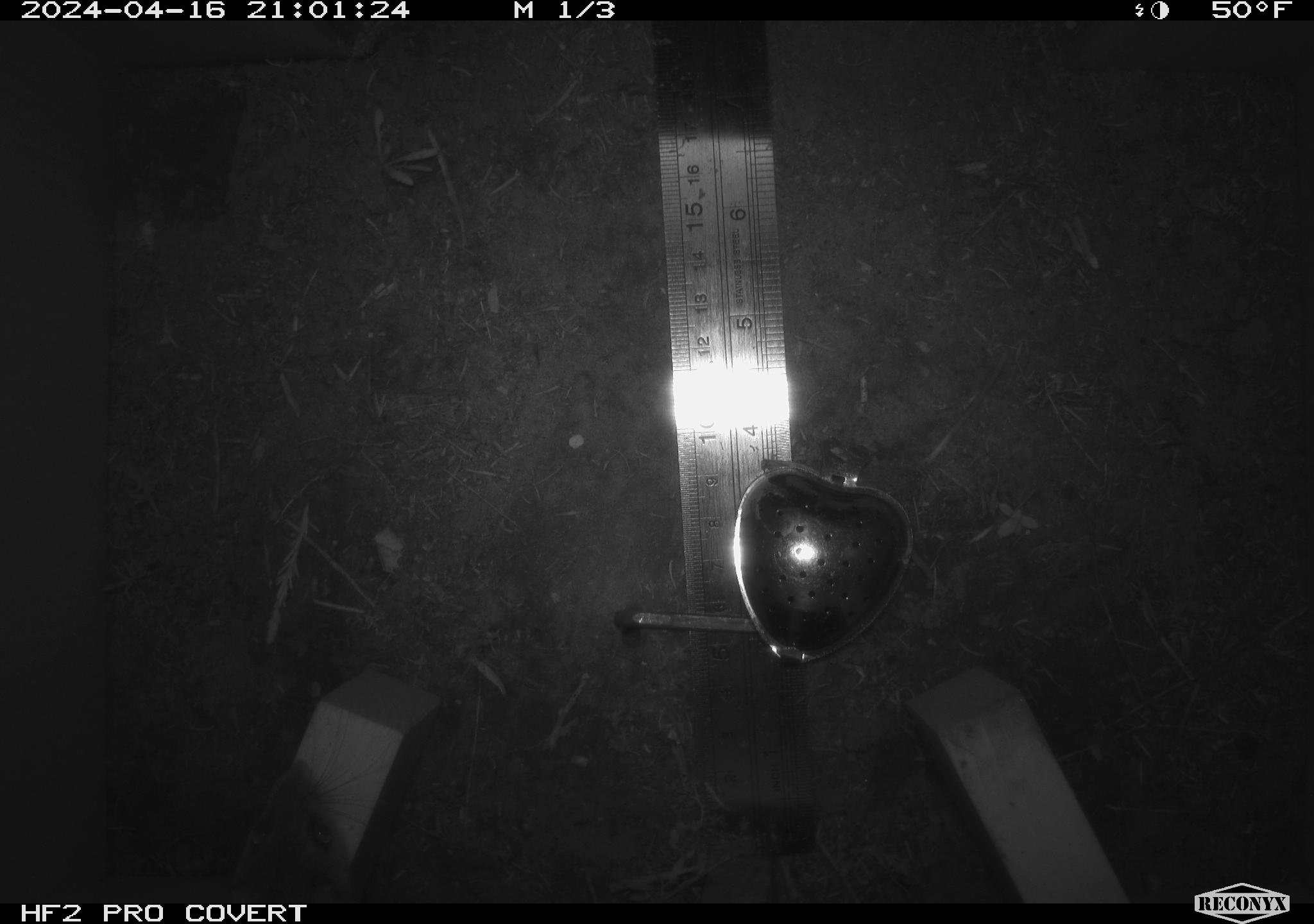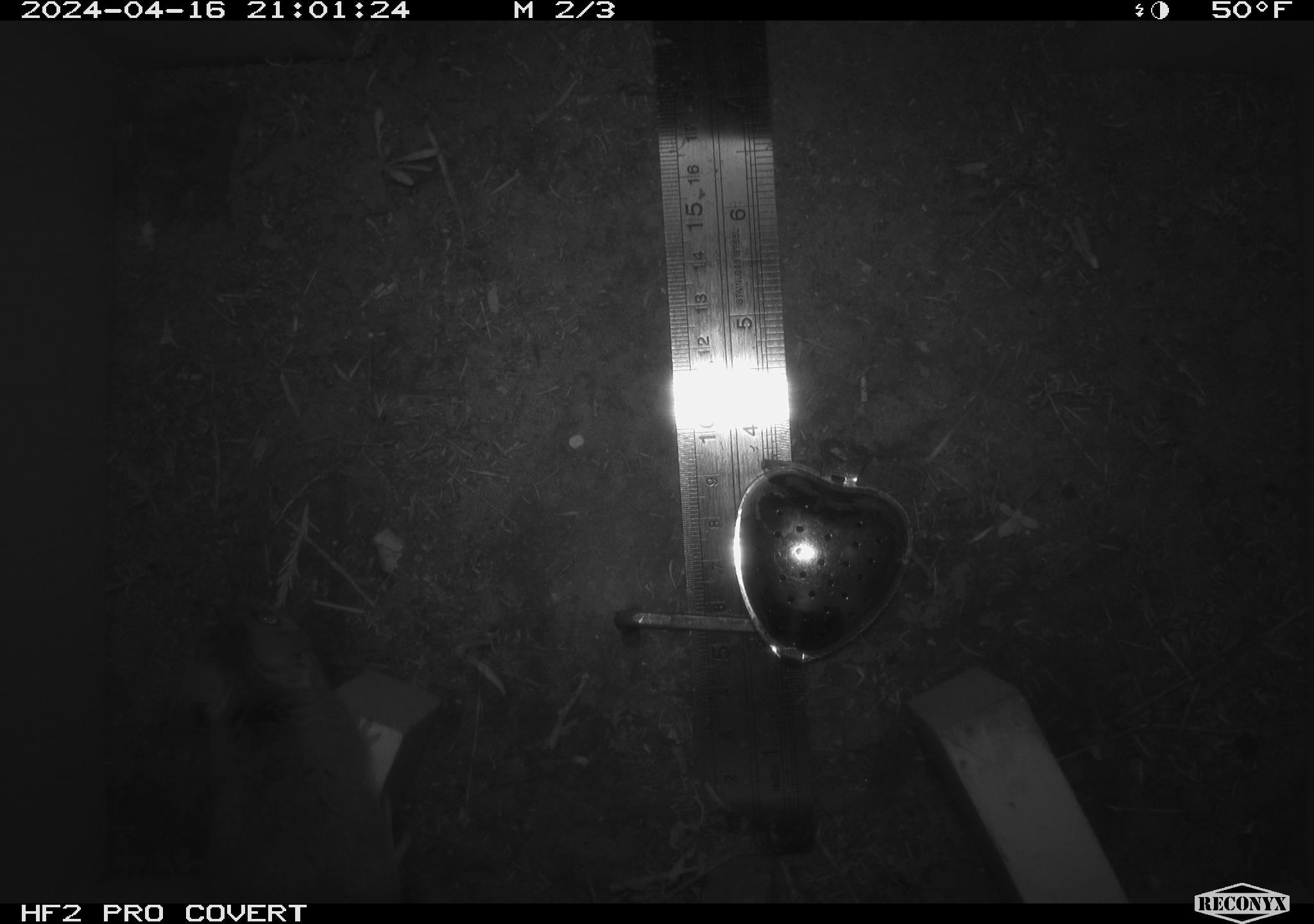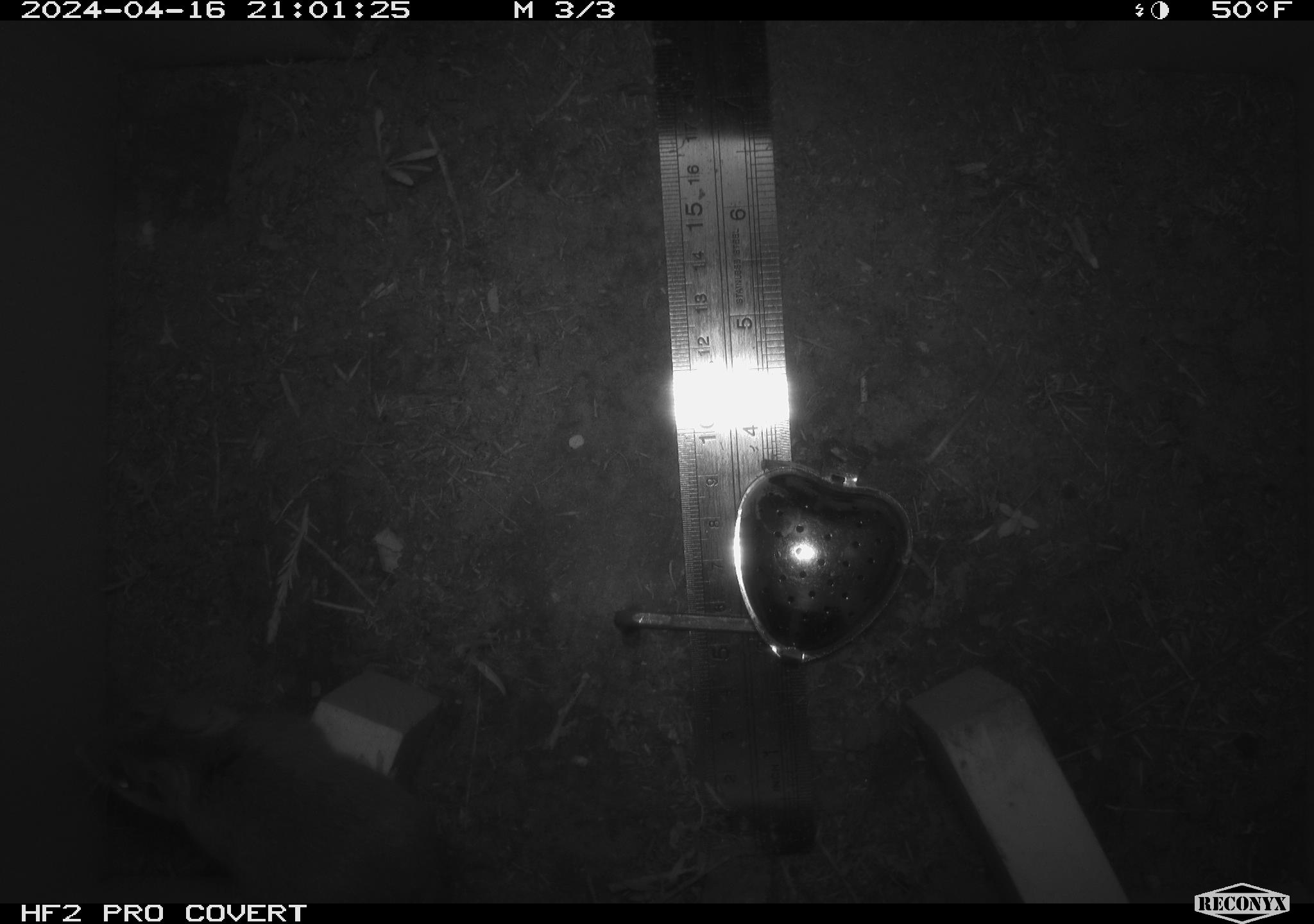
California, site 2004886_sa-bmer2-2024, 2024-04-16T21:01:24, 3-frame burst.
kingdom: Animalia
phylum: Chordata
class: Mammalia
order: Rodentia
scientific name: Rodentia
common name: mouse species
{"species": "mouse species (Rodentia)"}